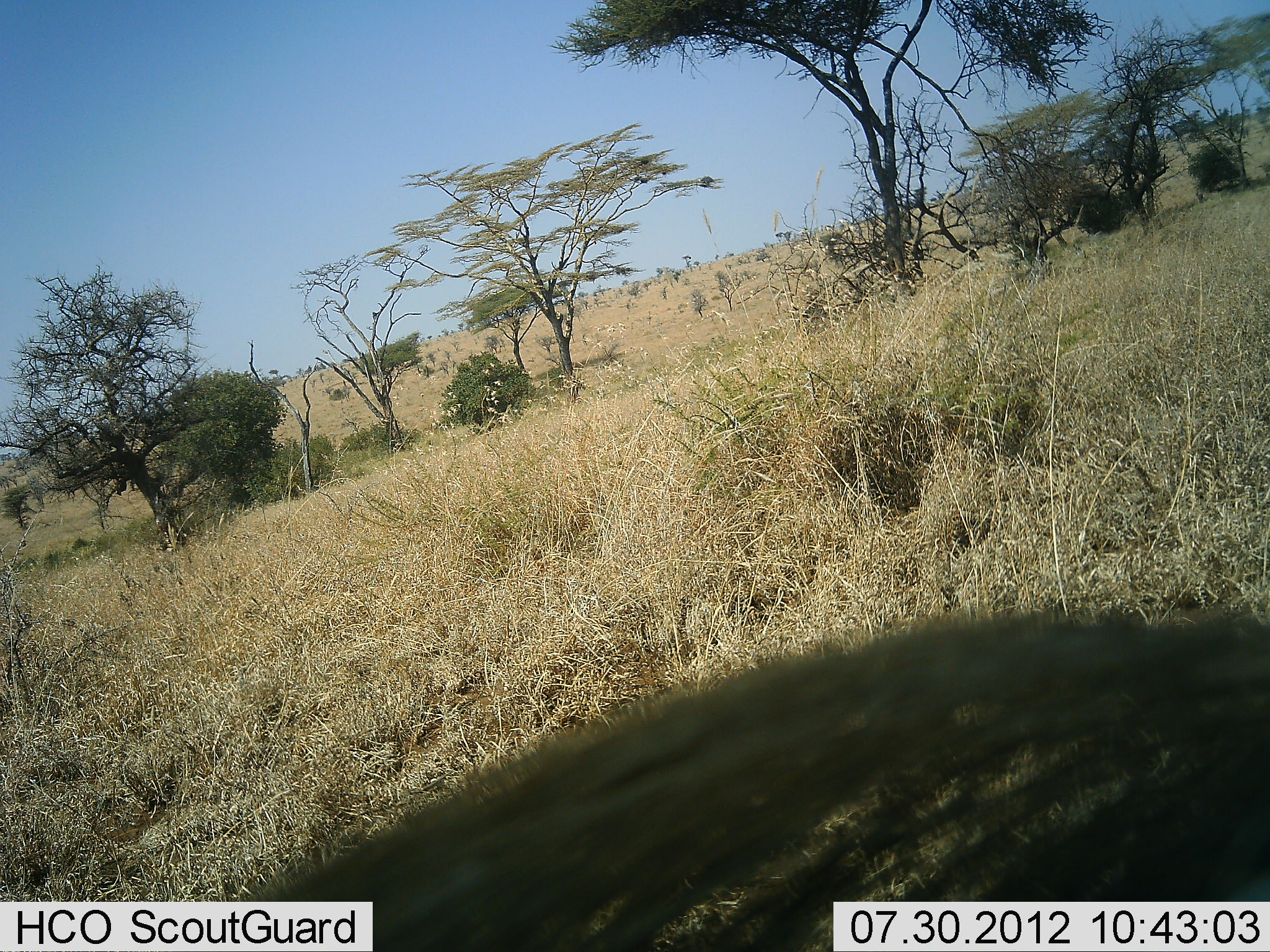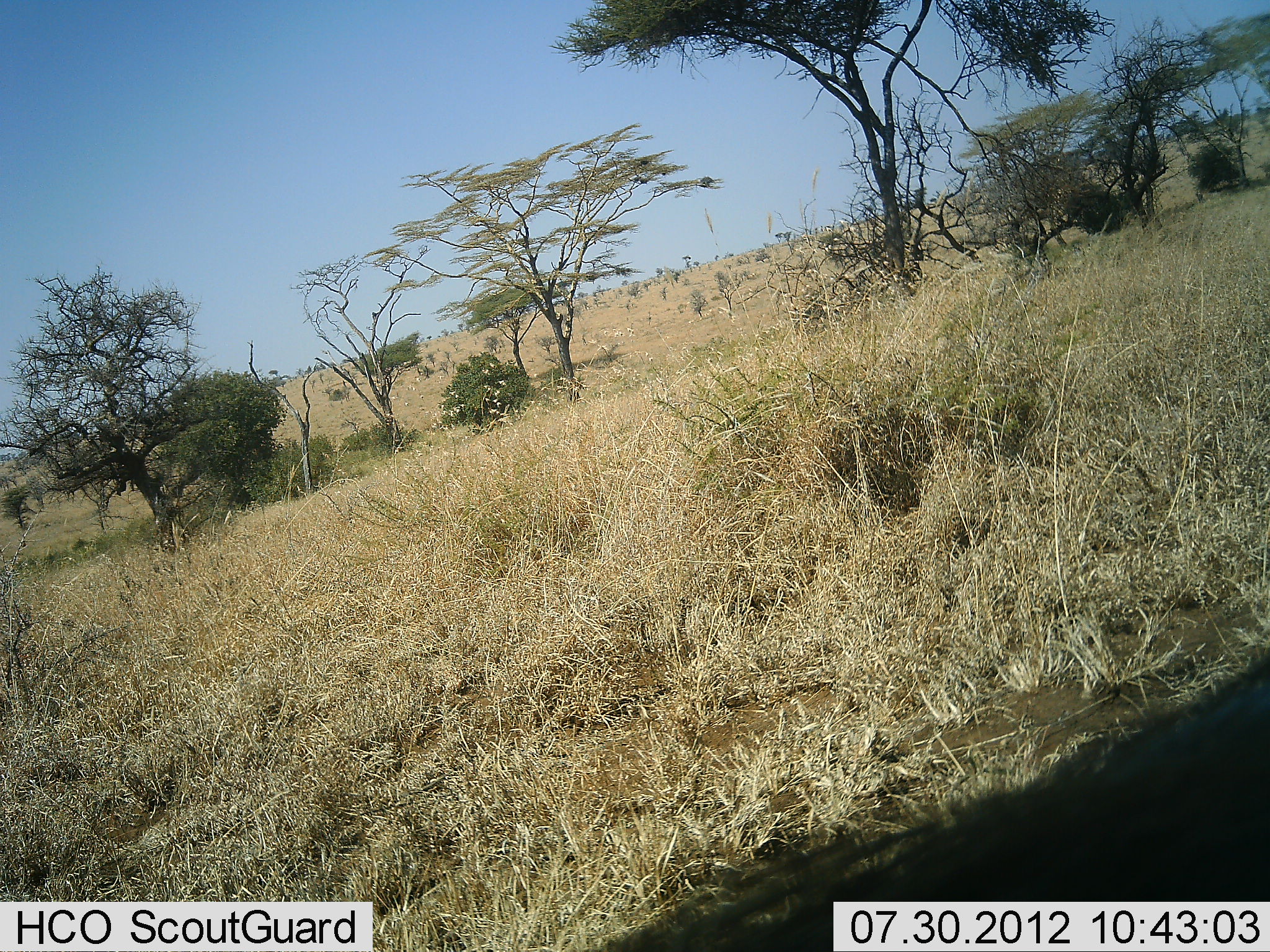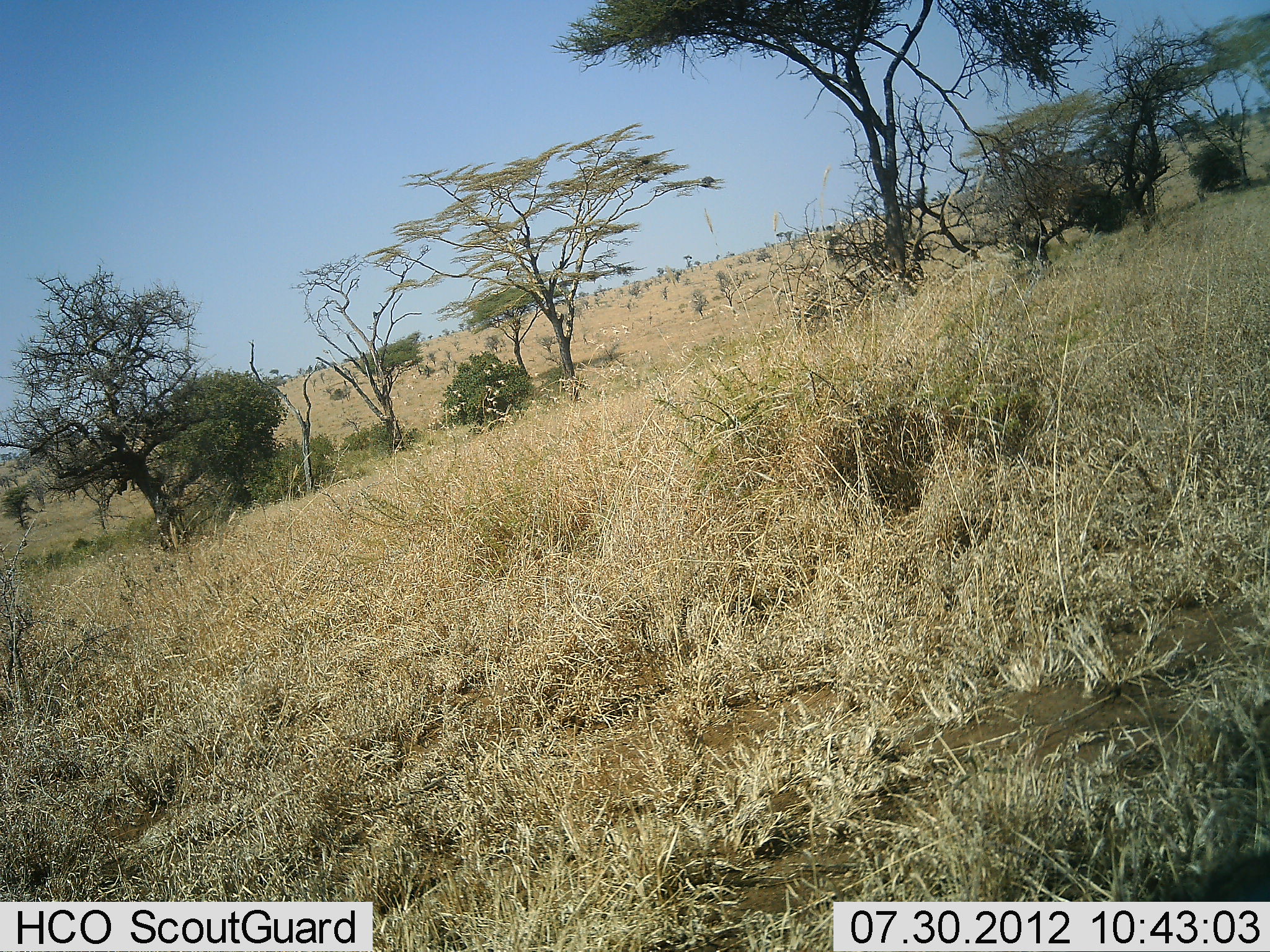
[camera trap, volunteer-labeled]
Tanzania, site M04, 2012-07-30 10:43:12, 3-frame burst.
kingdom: Animalia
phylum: Chordata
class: Mammalia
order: Artiodactyla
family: Suidae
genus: Phacochoerus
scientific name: Phacochoerus africanus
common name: warthog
Warthog (Phacochoerus africanus), count 1. Behavior (volunteer vote fractions): standing 22%, resting 0%, moving 89%, interacting 0%. Young present (vote fraction): 0%. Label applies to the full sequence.